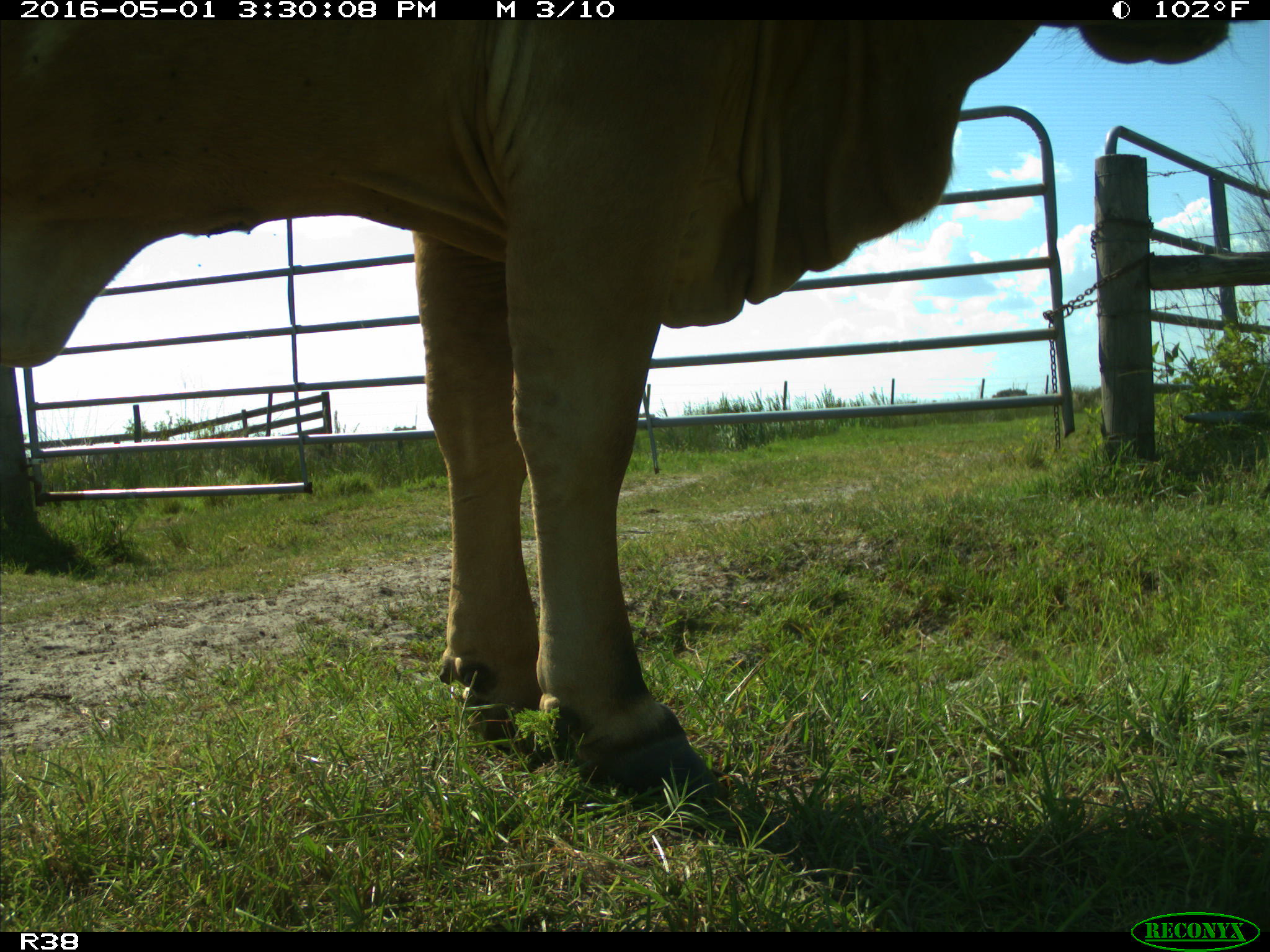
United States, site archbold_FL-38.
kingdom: Animalia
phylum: Chordata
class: Mammalia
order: Artiodactyla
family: Bovidae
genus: Bos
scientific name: Bos taurus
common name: domestic cow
Bos taurus (domestic cow).